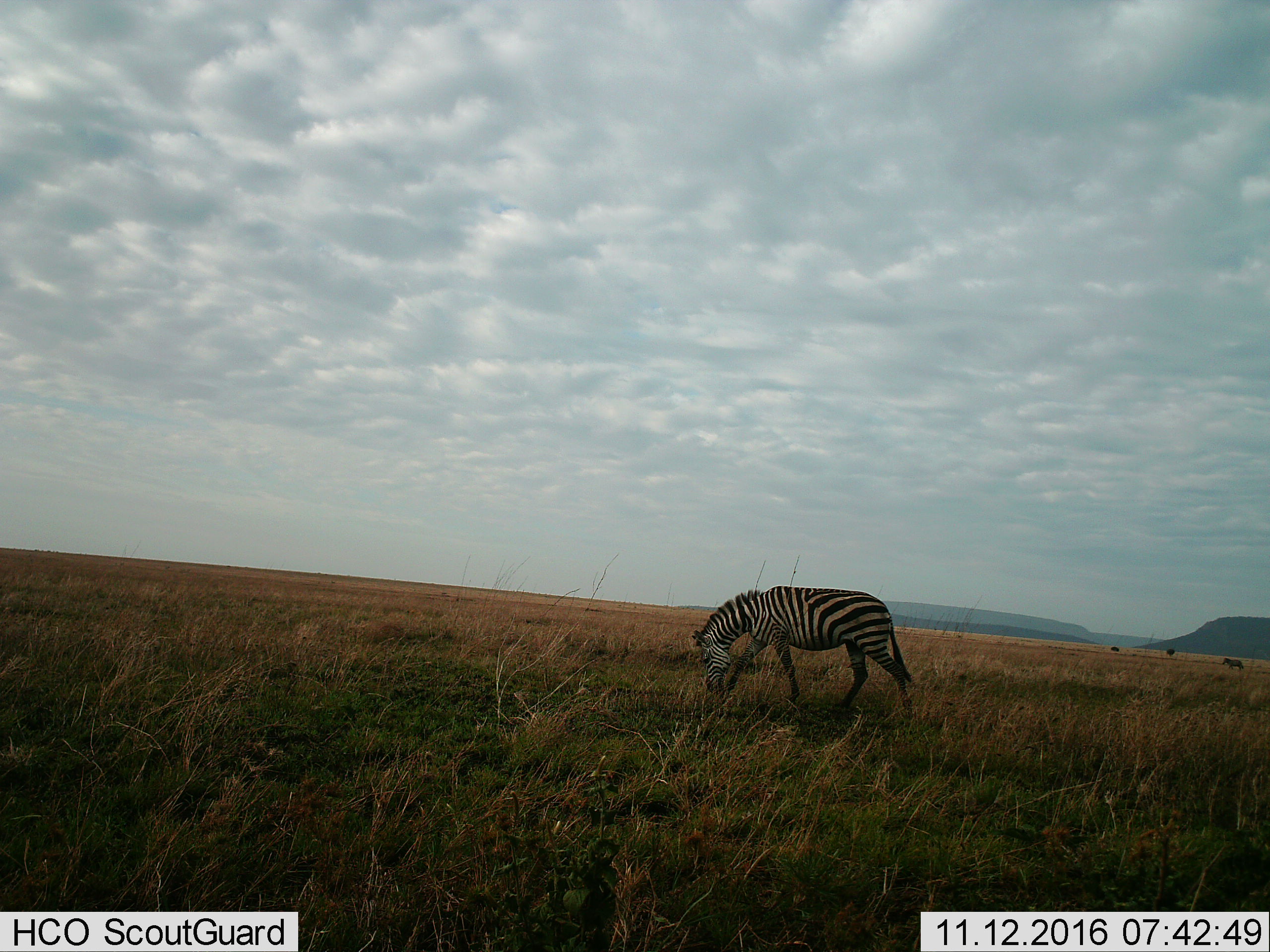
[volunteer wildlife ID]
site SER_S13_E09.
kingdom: Animalia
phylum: Chordata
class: Mammalia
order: Perissodactyla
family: Equidae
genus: Equus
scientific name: Equus quagga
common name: plains zebra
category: zebraplains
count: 2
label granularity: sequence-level